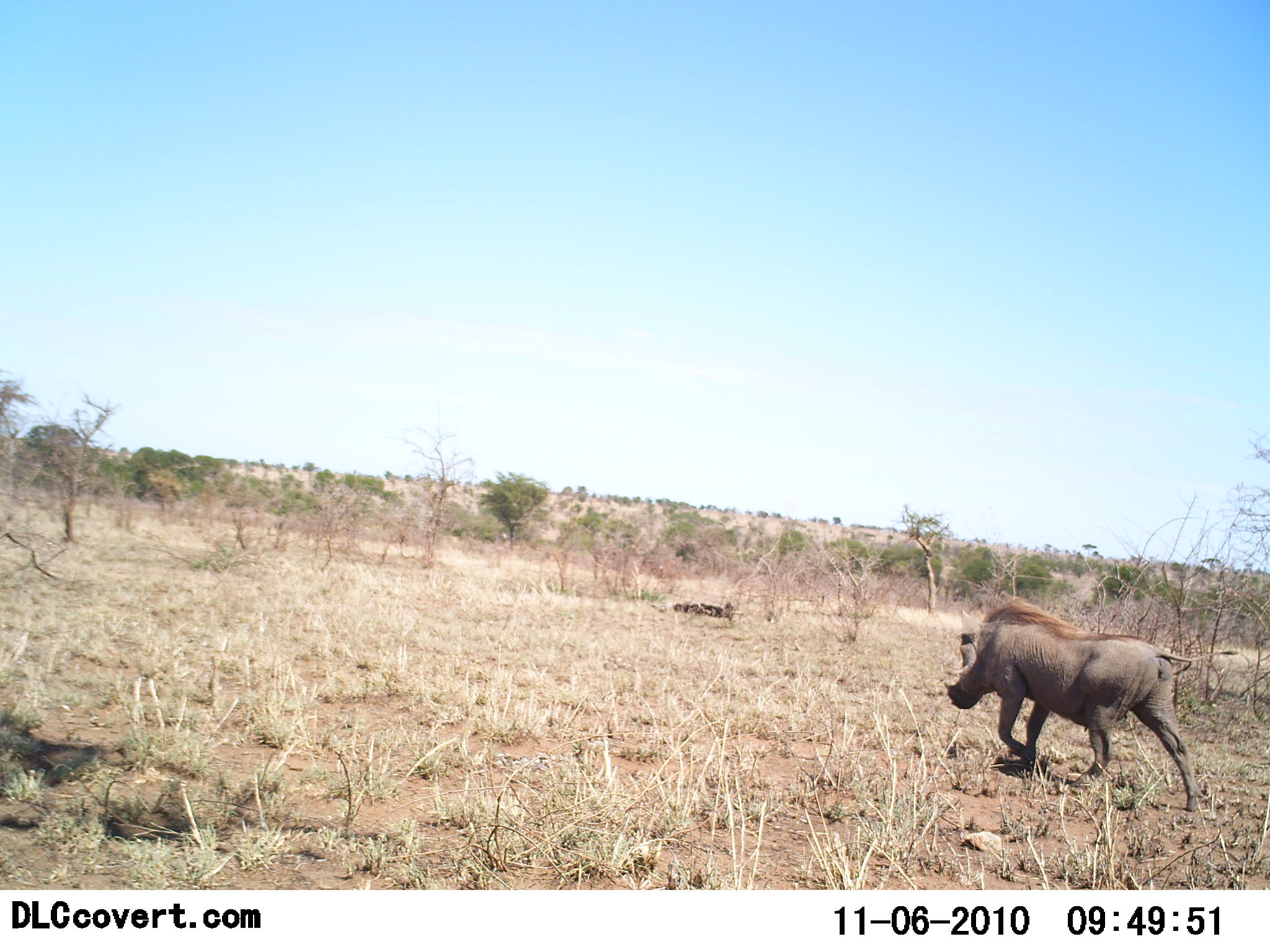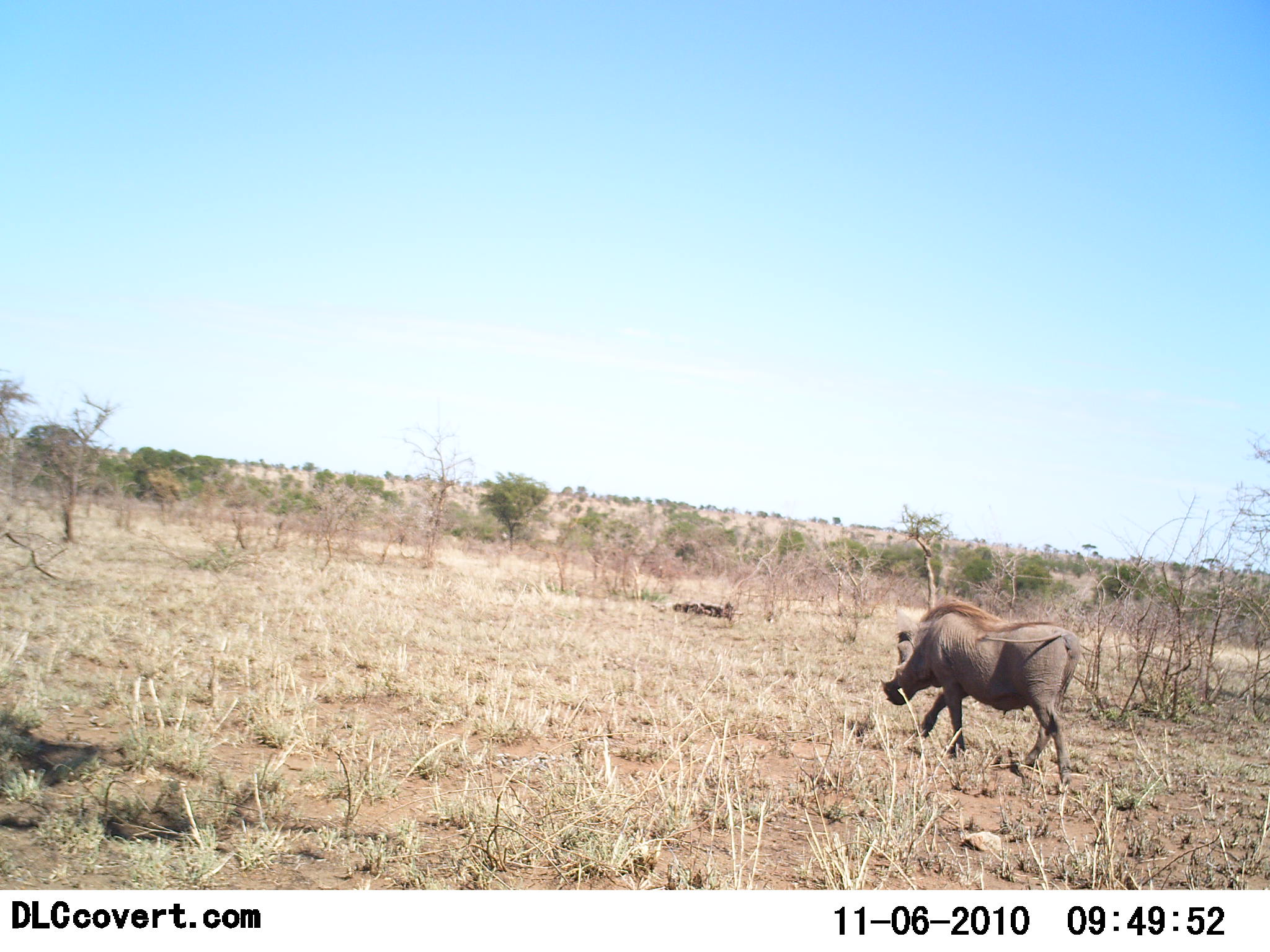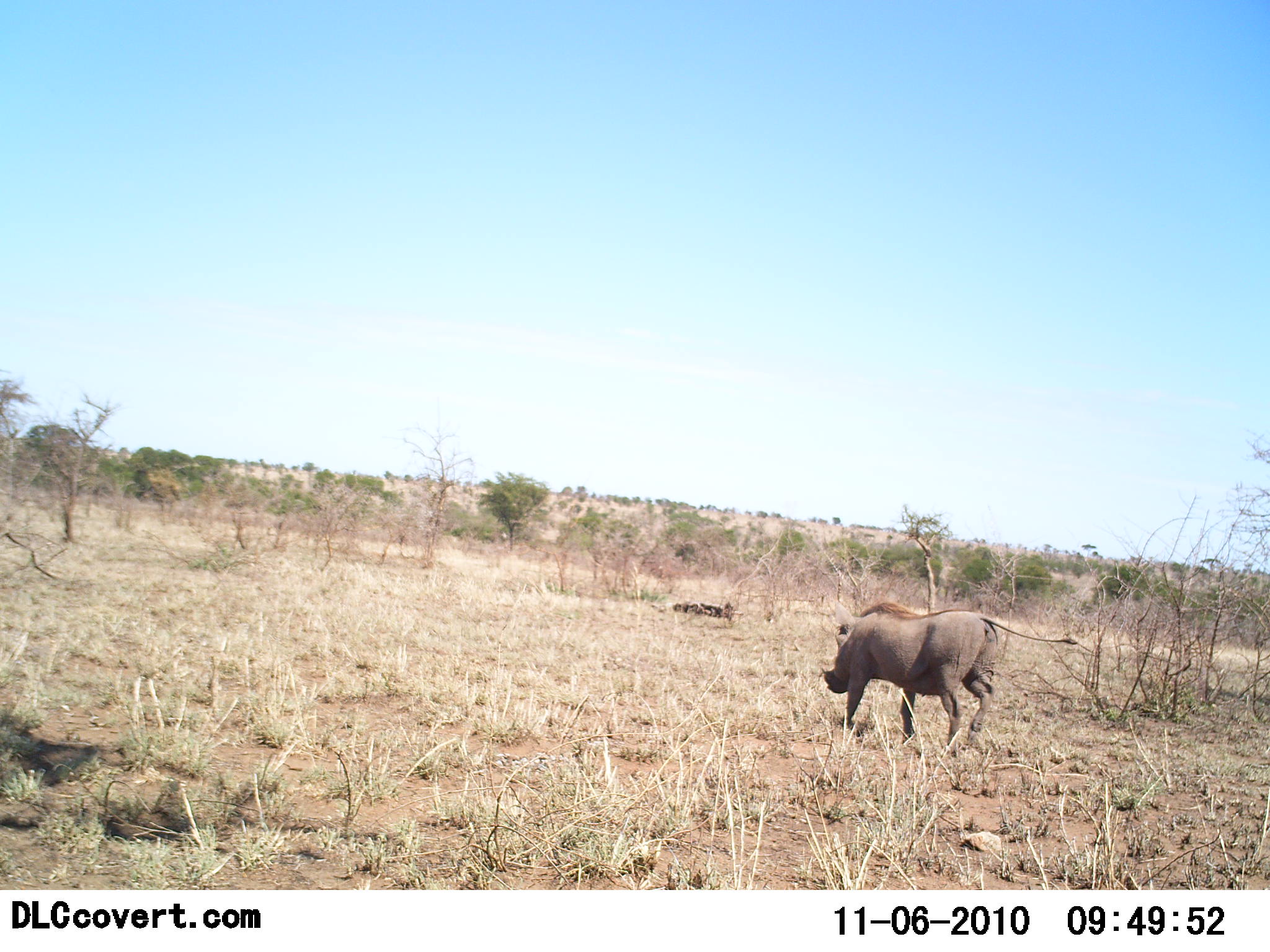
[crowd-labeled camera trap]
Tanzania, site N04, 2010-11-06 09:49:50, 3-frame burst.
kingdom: Animalia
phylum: Chordata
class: Mammalia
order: Artiodactyla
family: Suidae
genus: Phacochoerus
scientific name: Phacochoerus africanus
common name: warthog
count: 1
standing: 0%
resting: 0%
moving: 100%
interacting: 0%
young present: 0%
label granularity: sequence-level